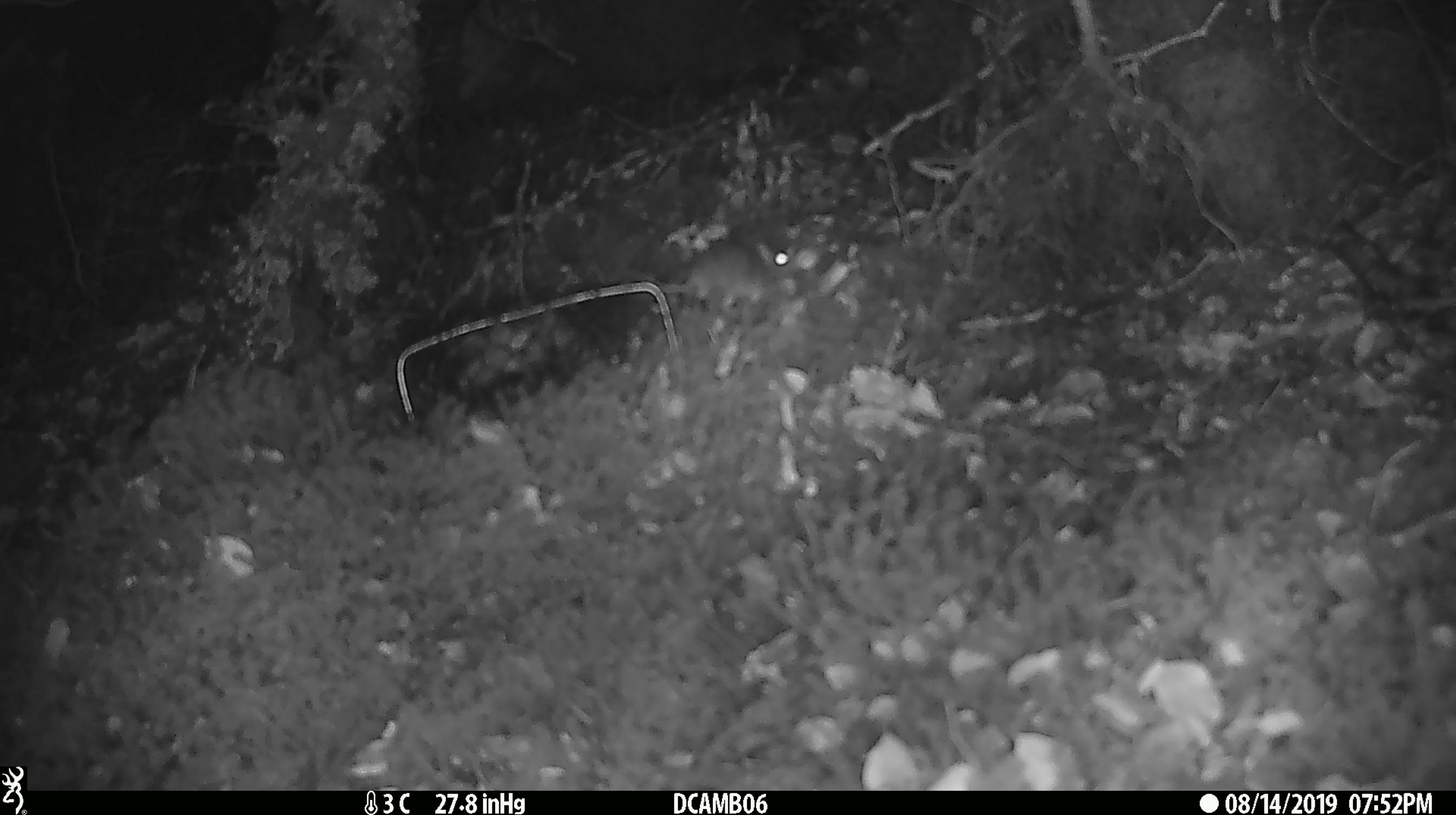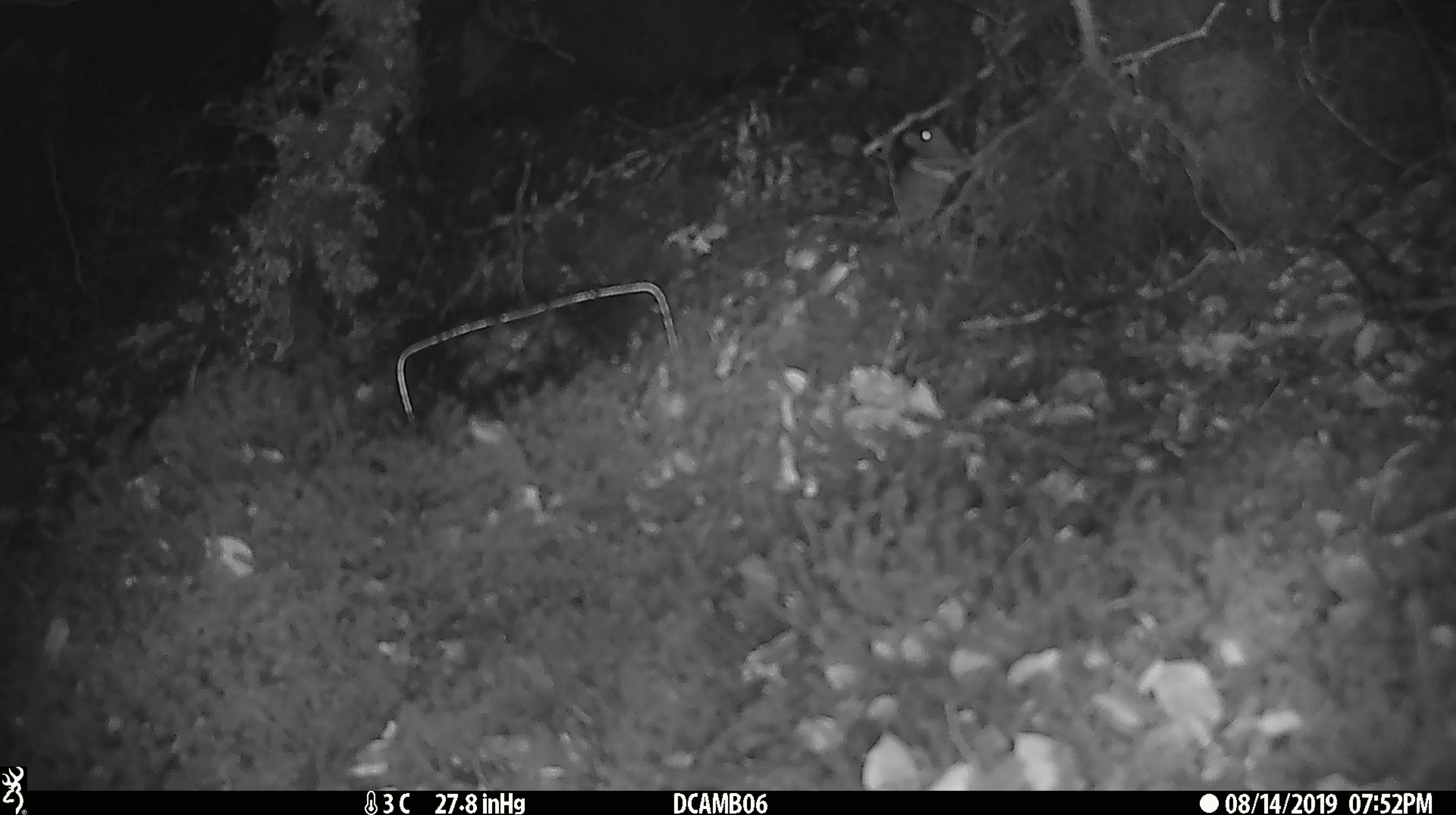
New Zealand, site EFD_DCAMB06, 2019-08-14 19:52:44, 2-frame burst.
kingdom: Animalia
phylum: Chordata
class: Mammalia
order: Rodentia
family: Muridae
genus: Mus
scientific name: Mus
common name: mouse